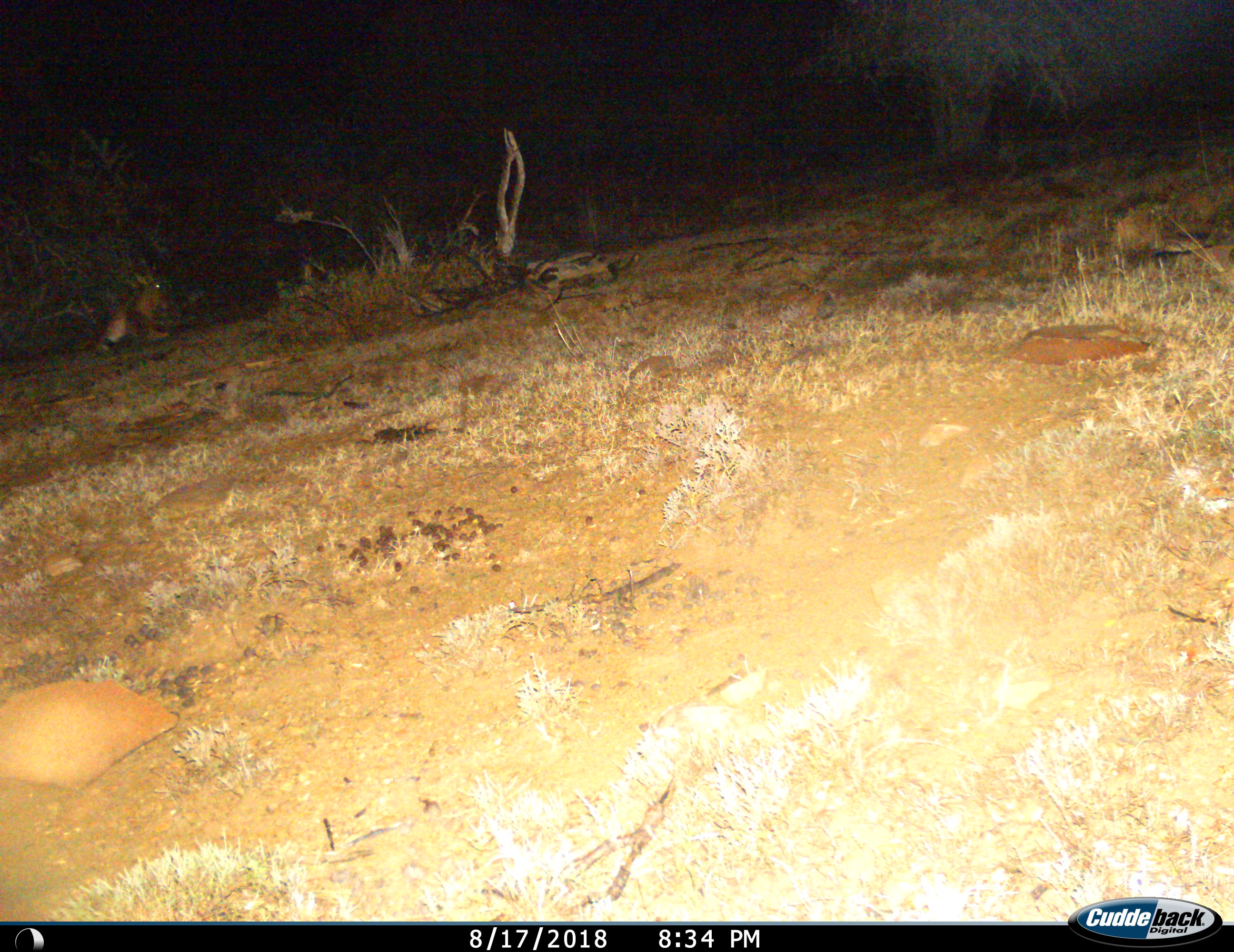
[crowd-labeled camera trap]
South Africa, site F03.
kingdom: Animalia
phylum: Chordata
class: Mammalia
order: Artiodactyla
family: Bovidae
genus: Alcelaphus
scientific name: Alcelaphus buselaphus caama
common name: red hartebeest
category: hartebeestred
Hartebeestred (red hartebeest) (Alcelaphus buselaphus caama), count 1. Behavior (volunteer vote fractions): standing 0%, resting 100%, moving 0%, interacting 0%. Young present (vote fraction): 0%. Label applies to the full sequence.